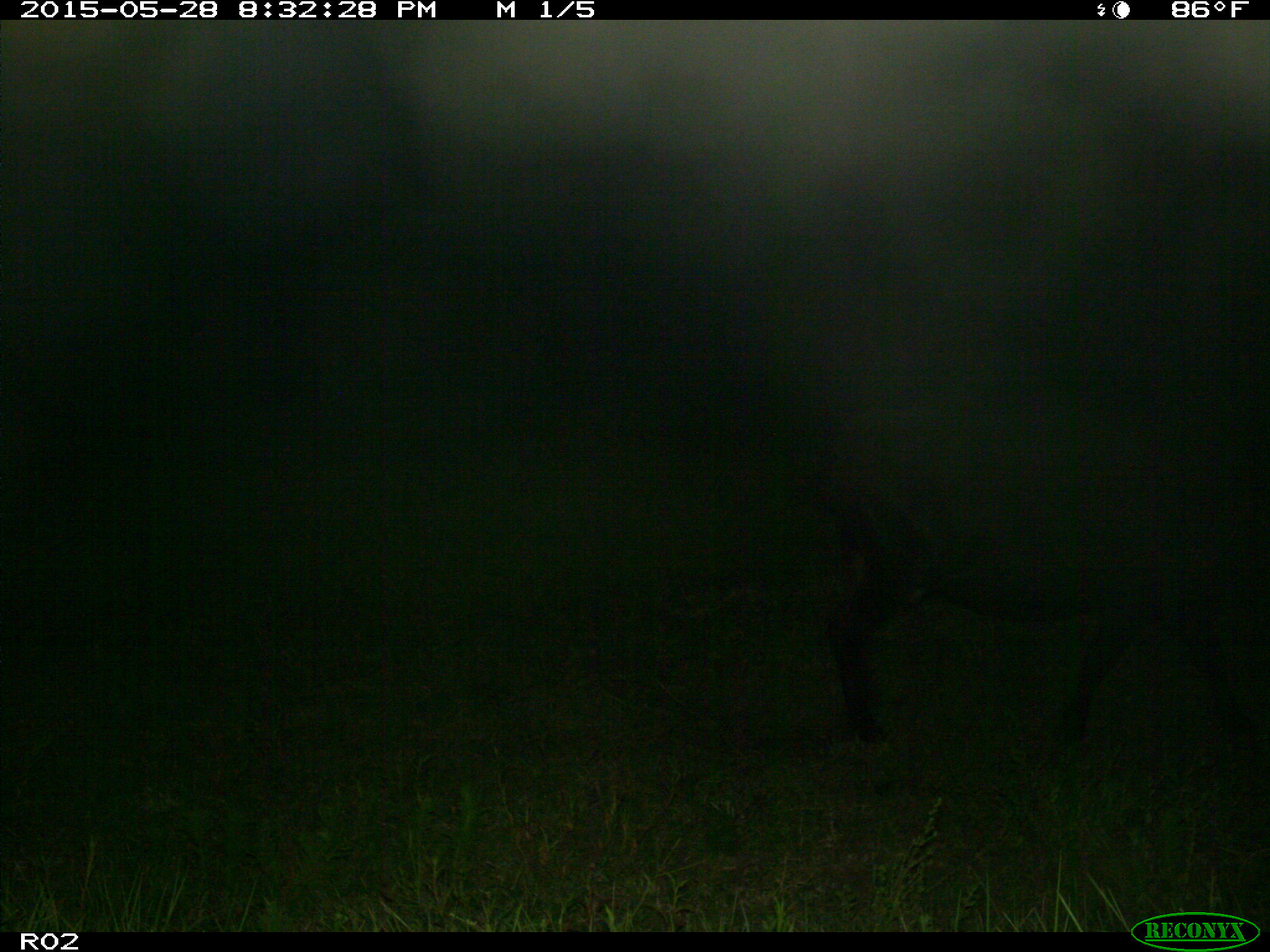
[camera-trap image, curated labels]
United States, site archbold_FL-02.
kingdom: Animalia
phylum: Chordata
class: Mammalia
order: Artiodactyla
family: Bovidae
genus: Bos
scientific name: Bos taurus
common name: domestic cow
Bos taurus (domestic cow).